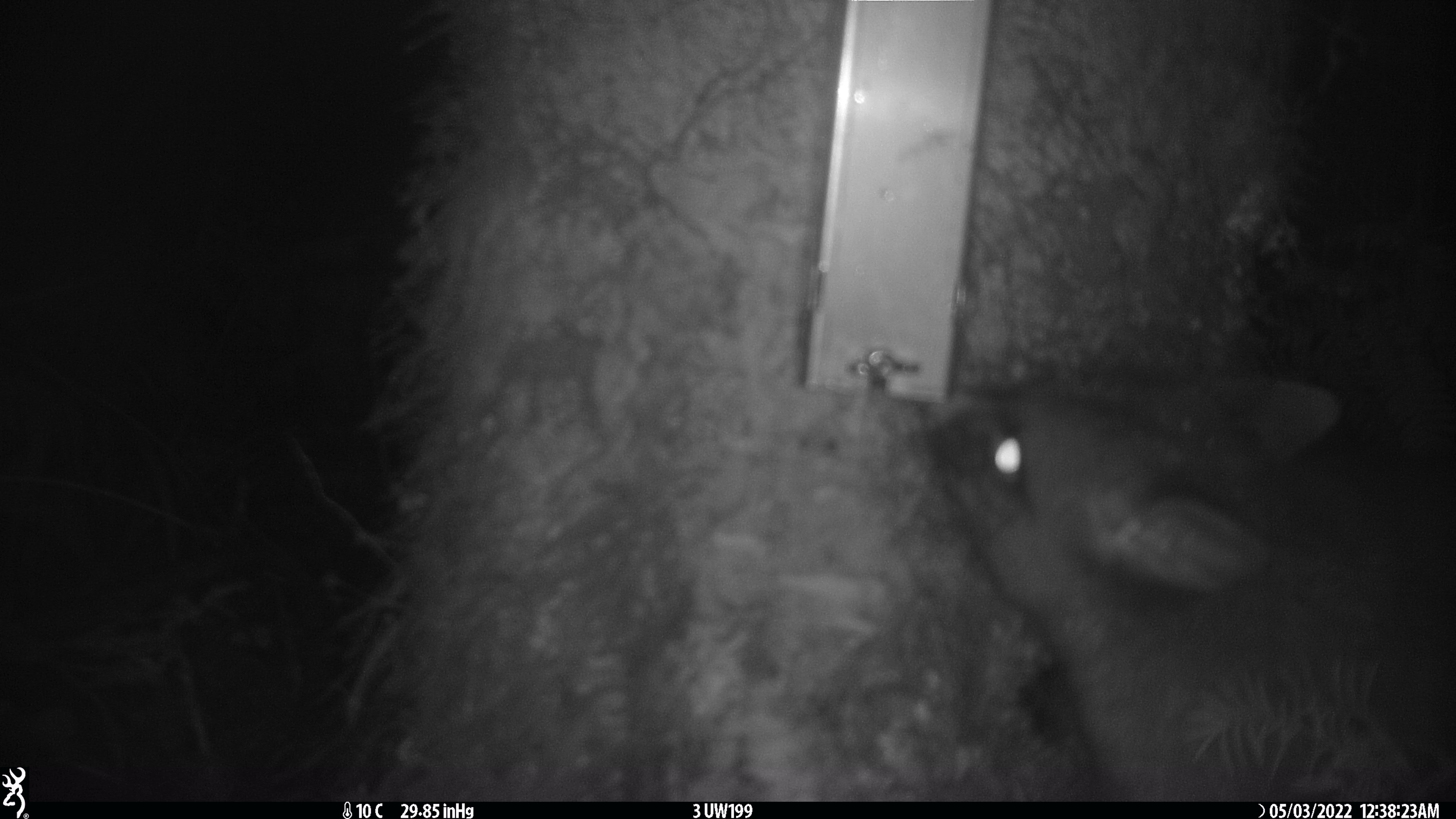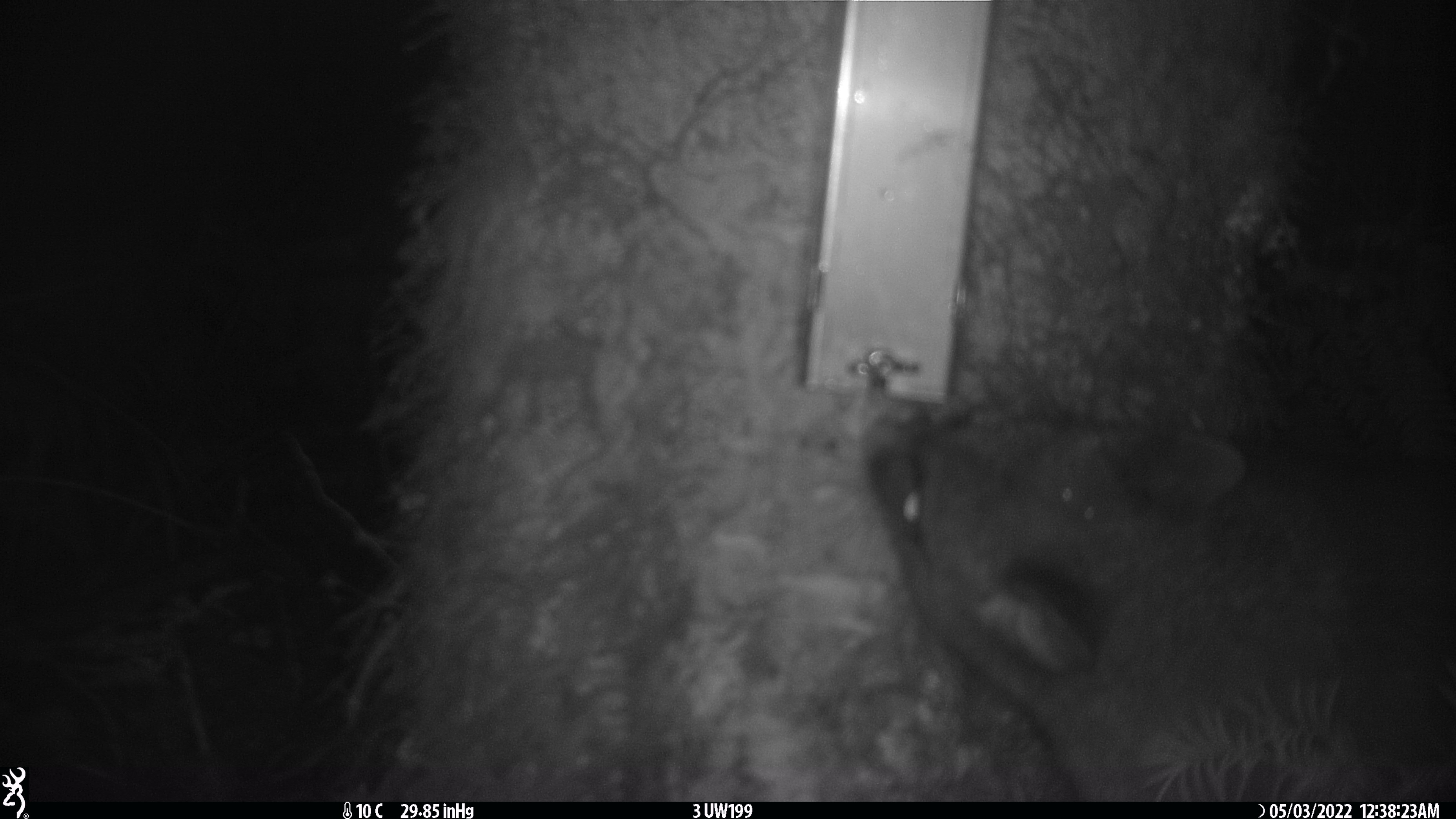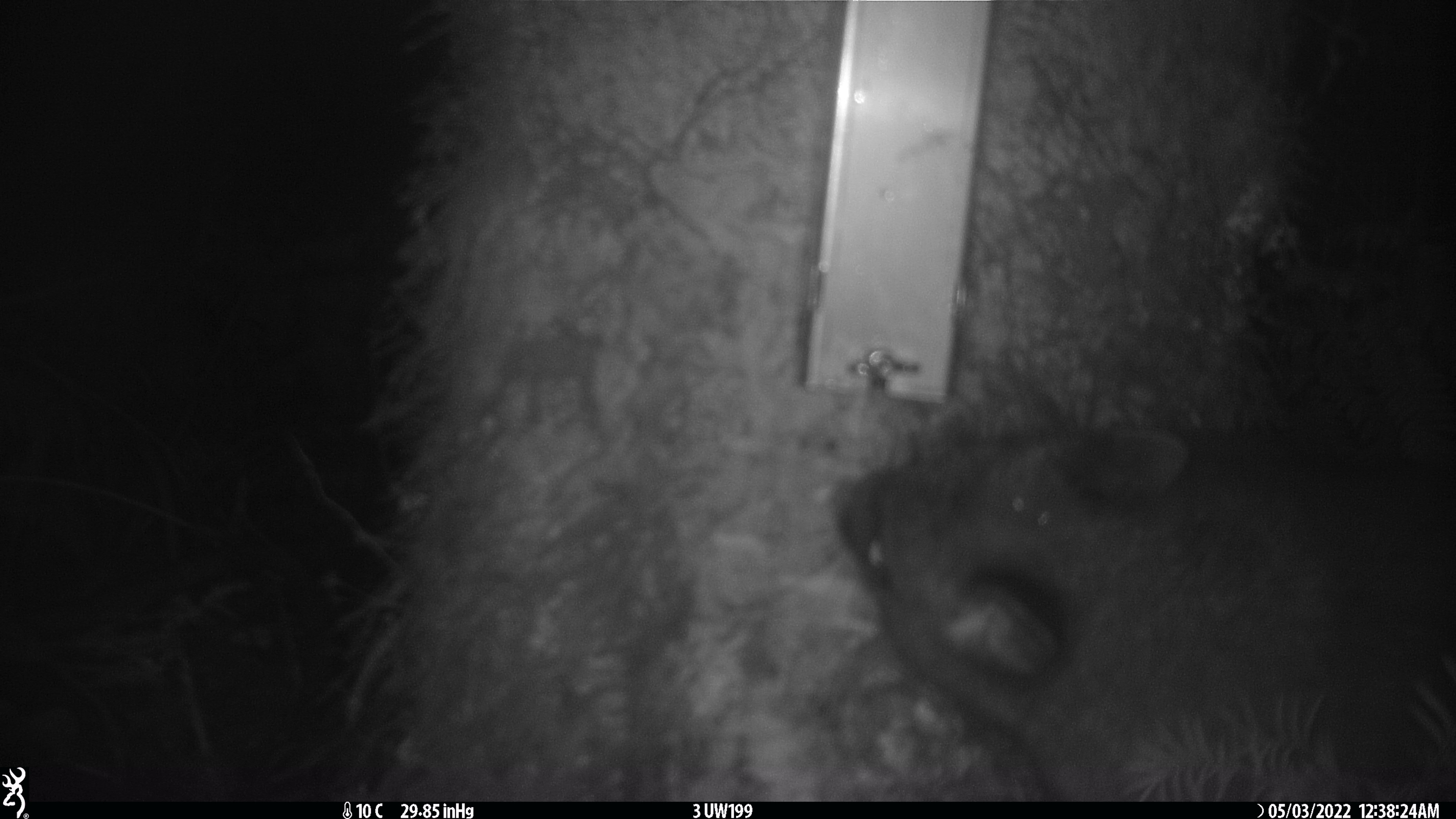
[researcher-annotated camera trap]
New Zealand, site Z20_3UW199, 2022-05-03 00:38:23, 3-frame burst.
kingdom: Animalia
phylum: Chordata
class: Mammalia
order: Diprotodontia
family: Phalangeridae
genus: Trichosurus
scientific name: Trichosurus vulpecula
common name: common brushtail possum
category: possum